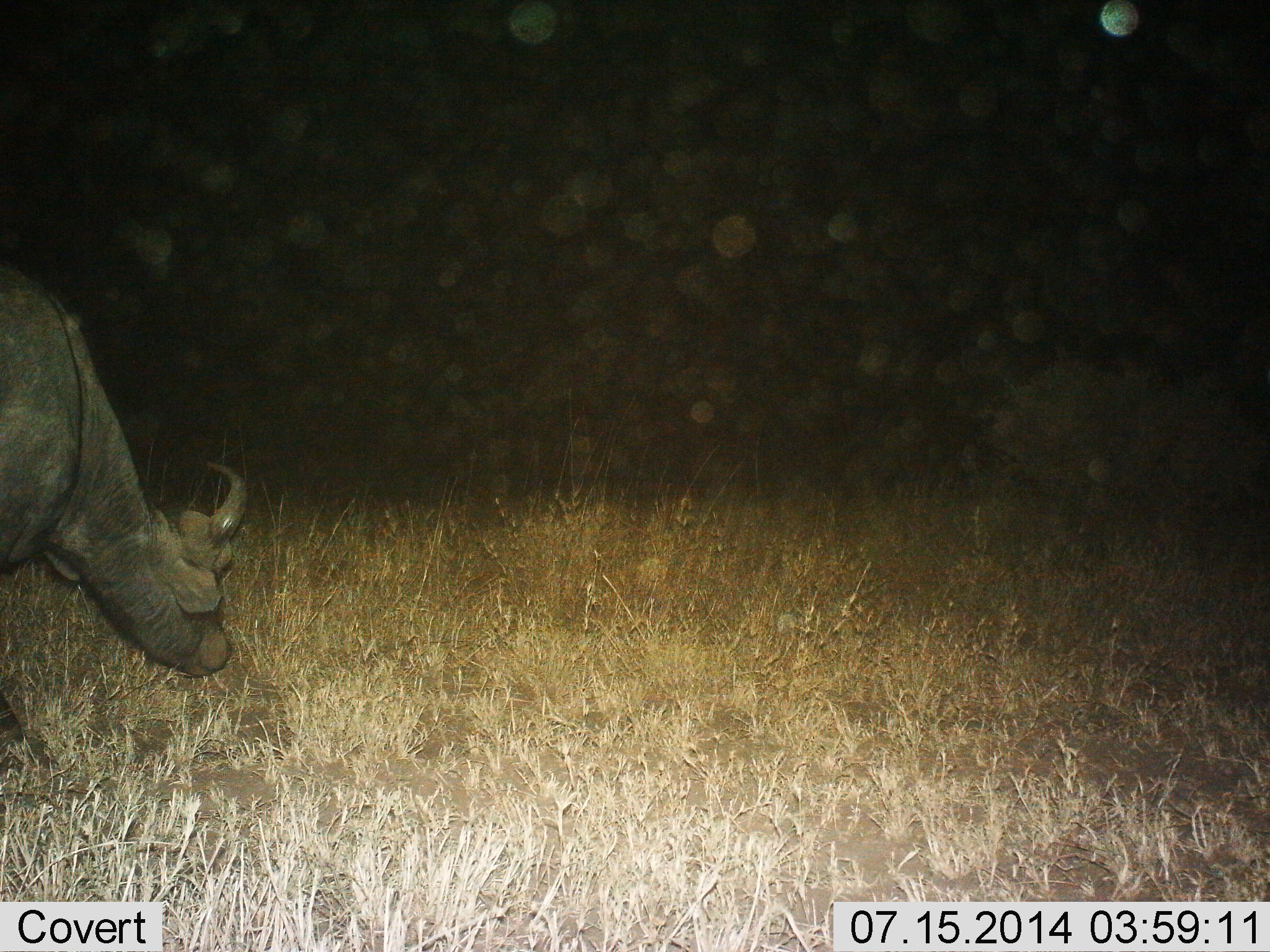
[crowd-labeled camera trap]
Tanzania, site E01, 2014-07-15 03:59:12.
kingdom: Animalia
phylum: Chordata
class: Mammalia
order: Artiodactyla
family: Bovidae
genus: Syncerus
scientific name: Syncerus caffer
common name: cape buffalo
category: buffalo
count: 1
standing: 20%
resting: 0%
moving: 50%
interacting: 0%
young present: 0%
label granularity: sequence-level